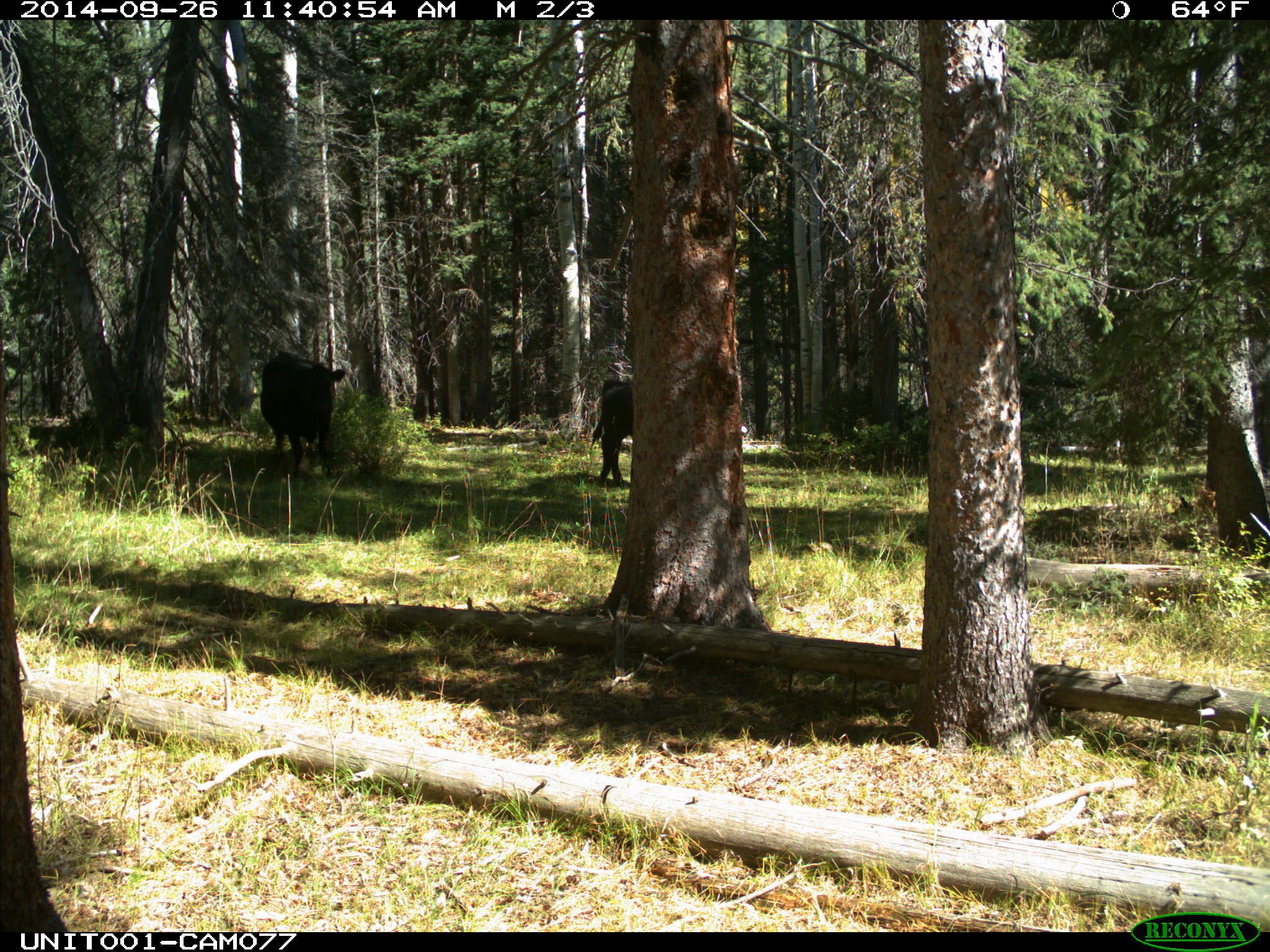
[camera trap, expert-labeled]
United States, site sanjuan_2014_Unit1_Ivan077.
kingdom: Animalia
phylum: Chordata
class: Mammalia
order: Artiodactyla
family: Bovidae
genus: Bos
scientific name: Bos taurus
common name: domestic cow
Bos taurus (domestic cow).